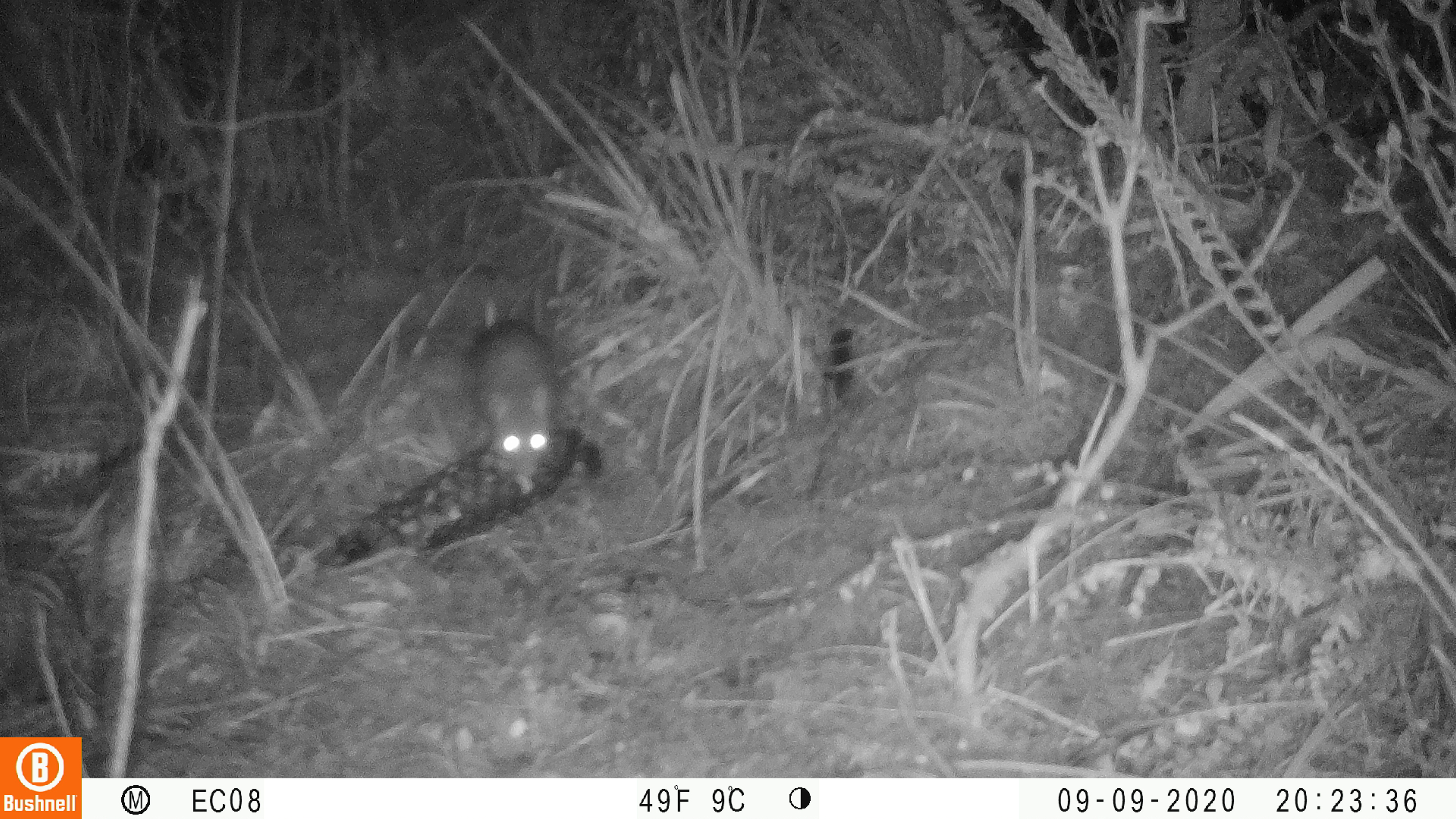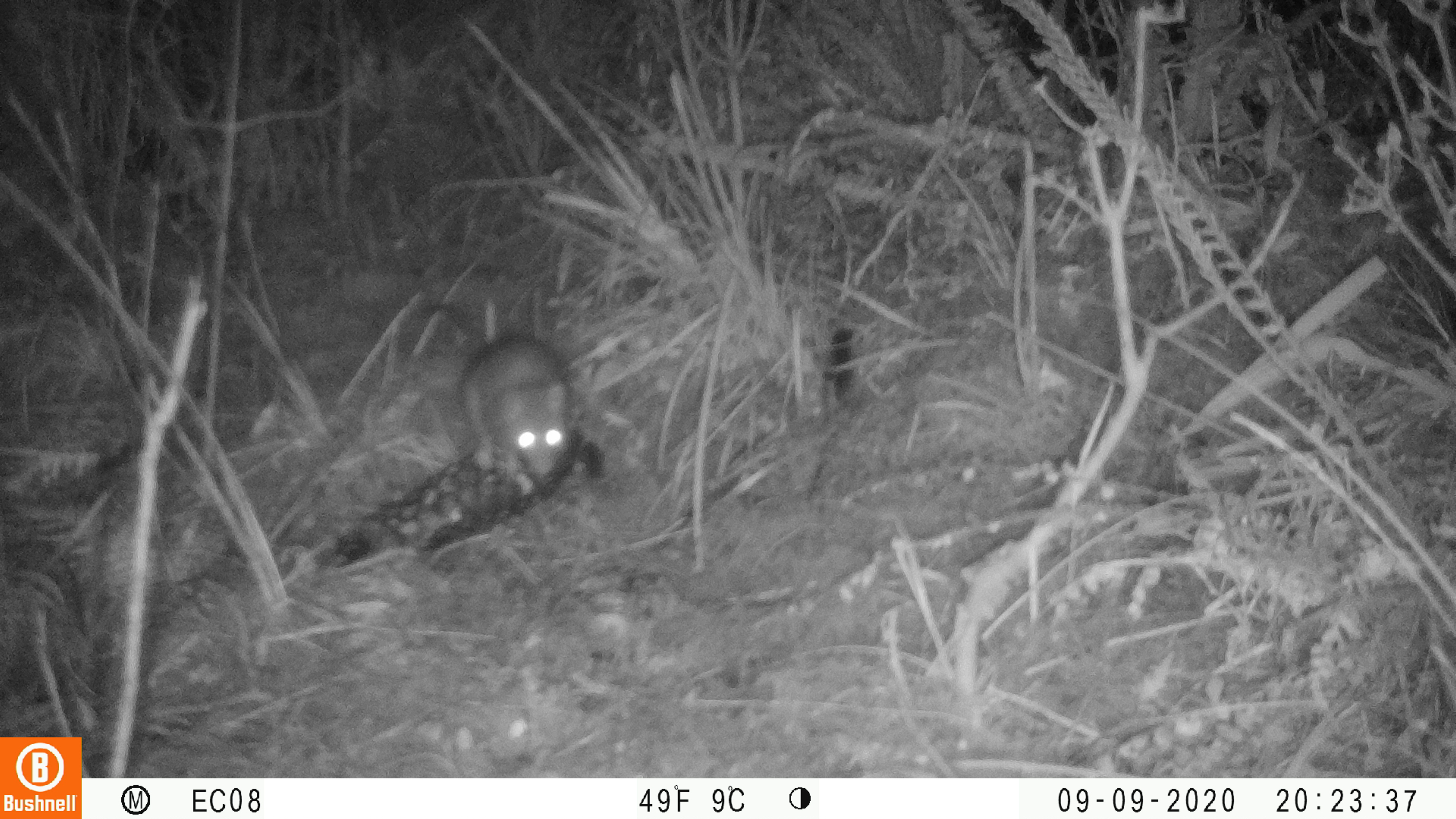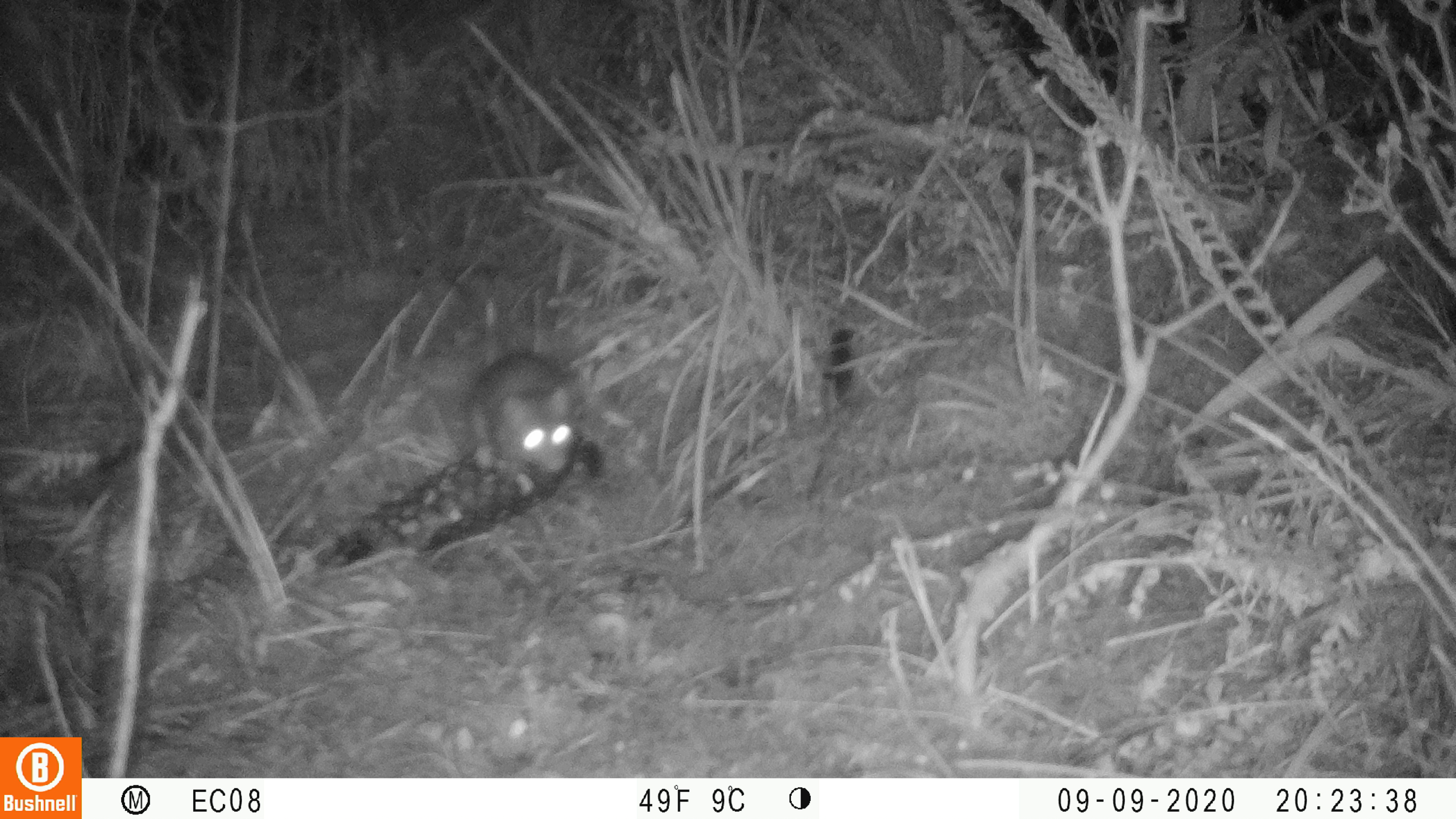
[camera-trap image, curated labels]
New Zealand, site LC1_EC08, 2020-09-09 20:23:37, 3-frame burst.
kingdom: Animalia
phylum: Chordata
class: Mammalia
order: Rodentia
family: Muridae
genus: Rattus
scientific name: Rattus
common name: rat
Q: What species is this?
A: Rat (Rattus).